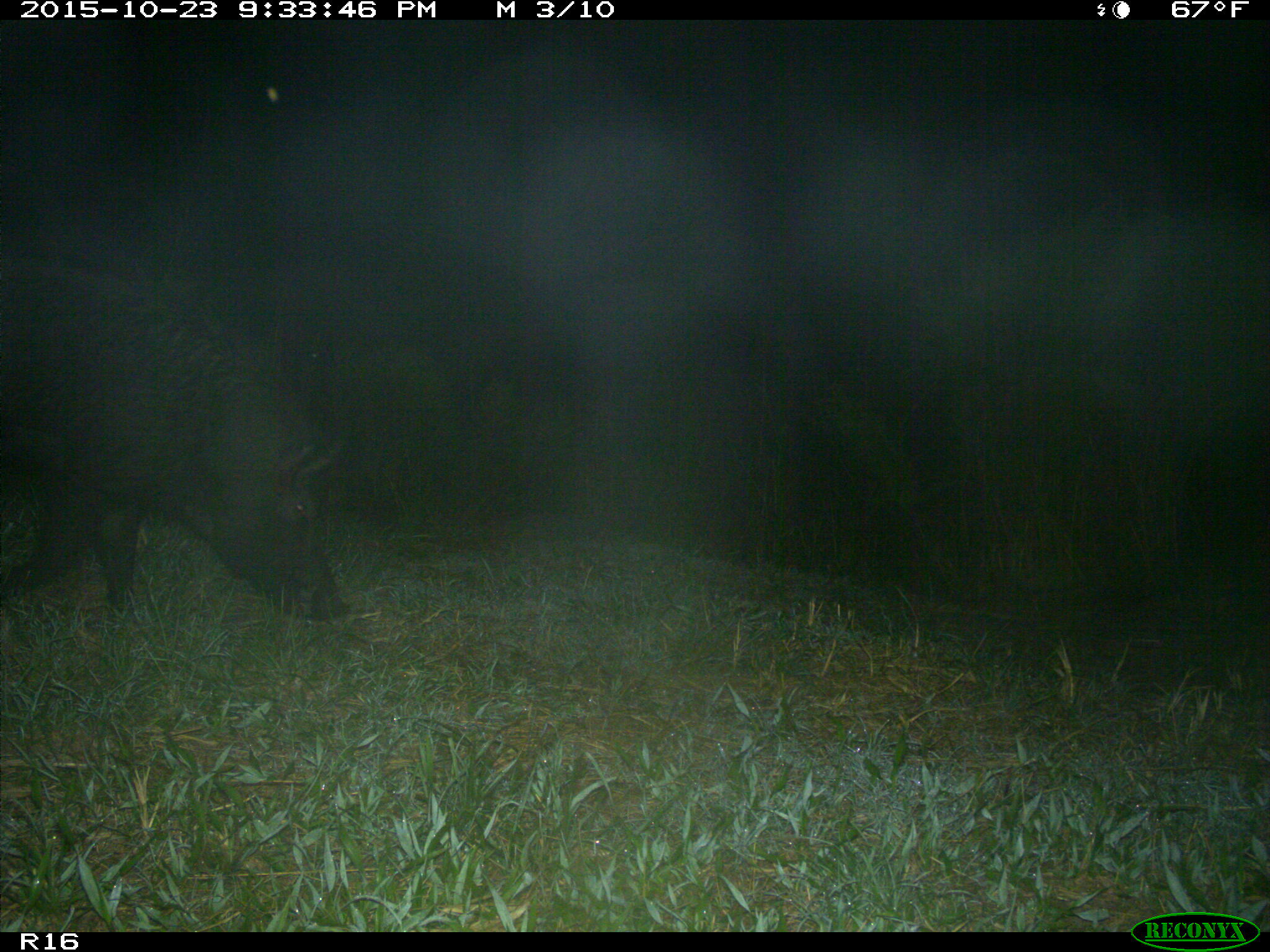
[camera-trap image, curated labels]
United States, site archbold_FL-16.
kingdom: Animalia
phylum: Chordata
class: Mammalia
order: Artiodactyla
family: Suidae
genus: Sus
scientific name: Sus scrofa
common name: wild boar